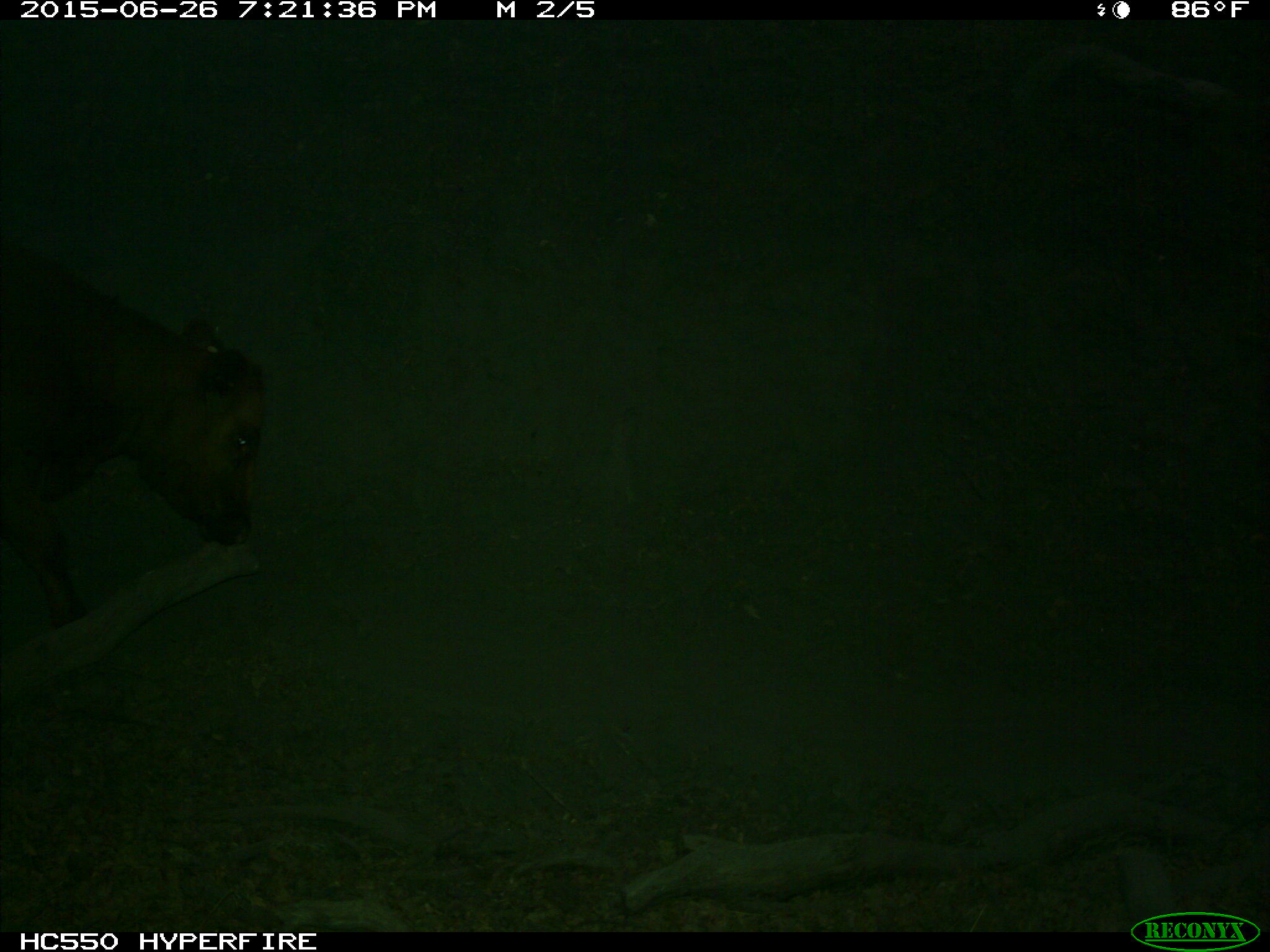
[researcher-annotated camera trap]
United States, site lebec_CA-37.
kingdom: Animalia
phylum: Chordata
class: Mammalia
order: Artiodactyla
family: Bovidae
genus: Bos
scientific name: Bos taurus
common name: domestic cow